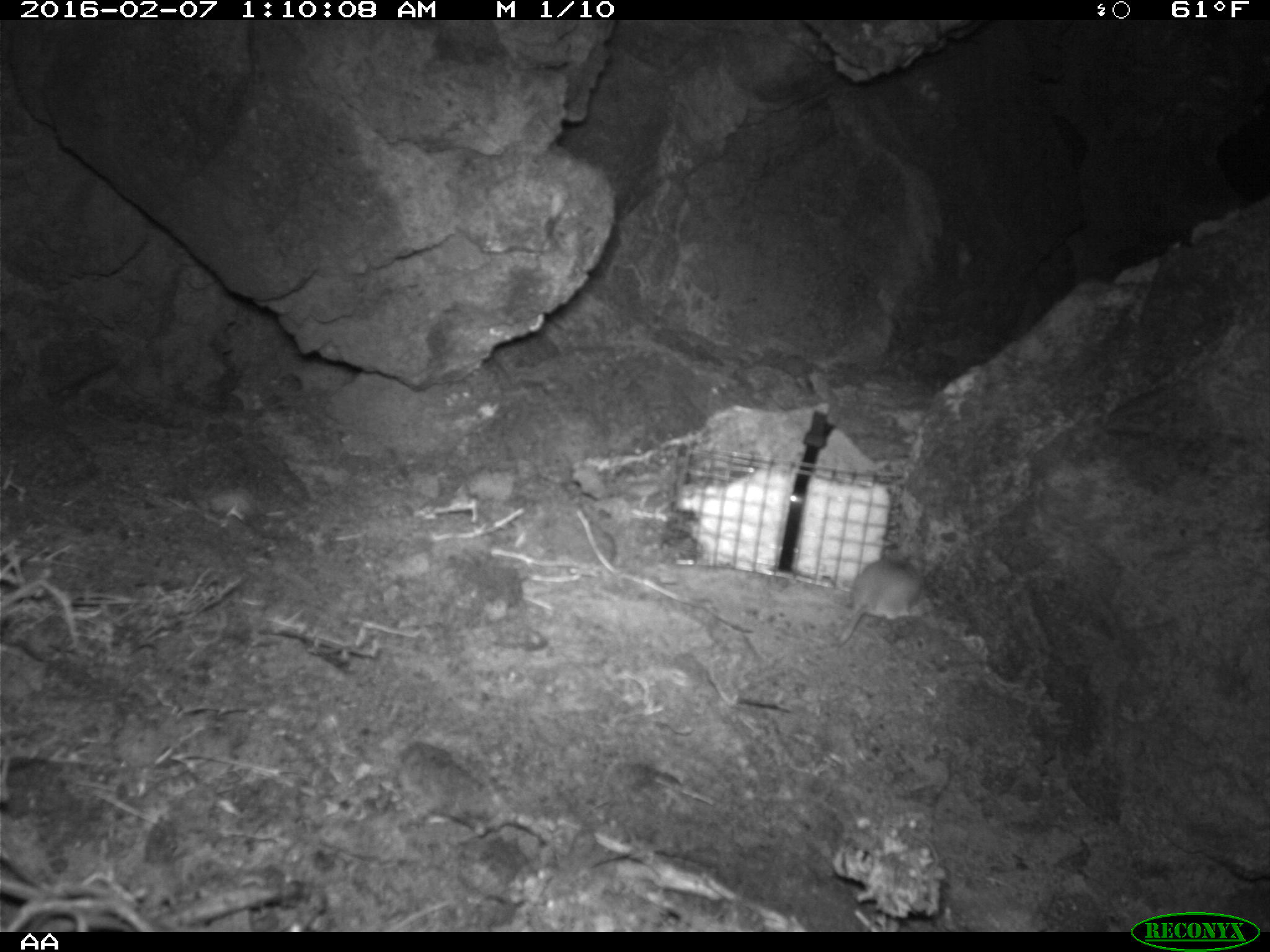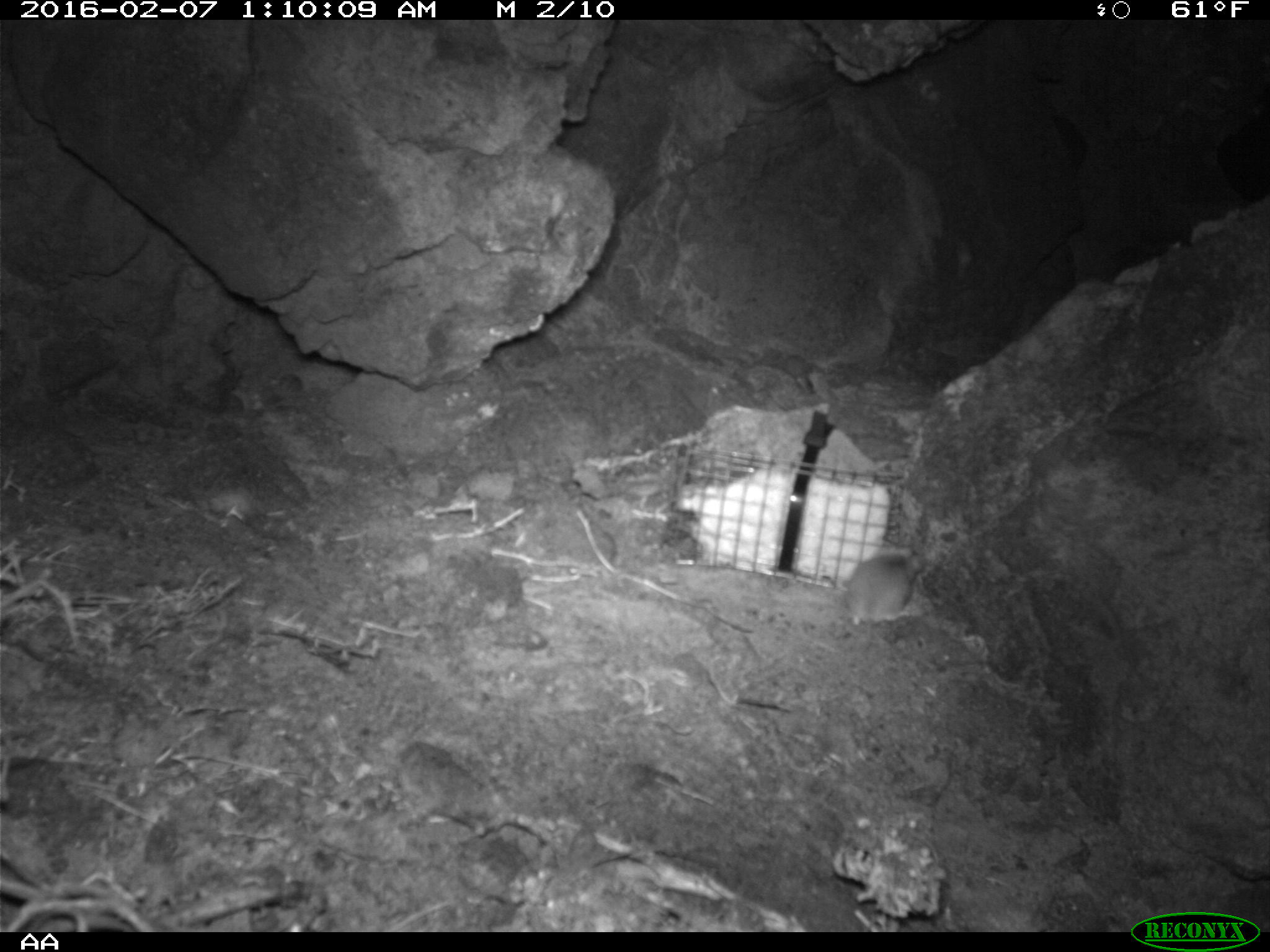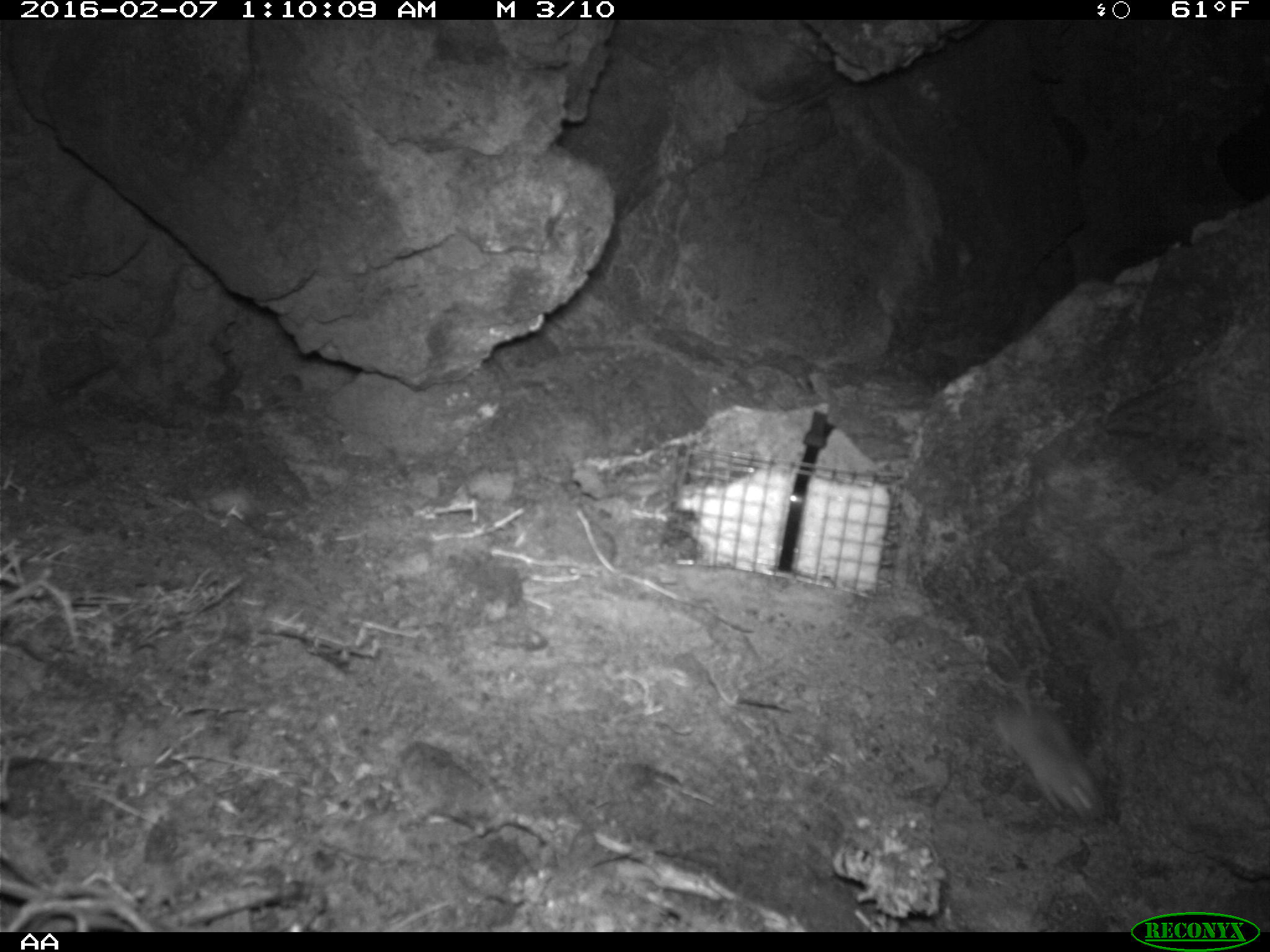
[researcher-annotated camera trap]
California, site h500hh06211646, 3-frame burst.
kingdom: Animalia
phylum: Chordata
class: Mammalia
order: Rodentia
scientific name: Rodentia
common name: rodent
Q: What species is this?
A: Rodent (Rodentia).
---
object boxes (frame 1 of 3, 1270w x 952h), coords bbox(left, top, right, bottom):
rodent: bbox(835, 549, 922, 648)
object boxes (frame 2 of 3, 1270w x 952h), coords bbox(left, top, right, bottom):
rodent: bbox(841, 553, 931, 624)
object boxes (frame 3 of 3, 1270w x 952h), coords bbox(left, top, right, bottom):
rodent: bbox(989, 657, 1107, 820)